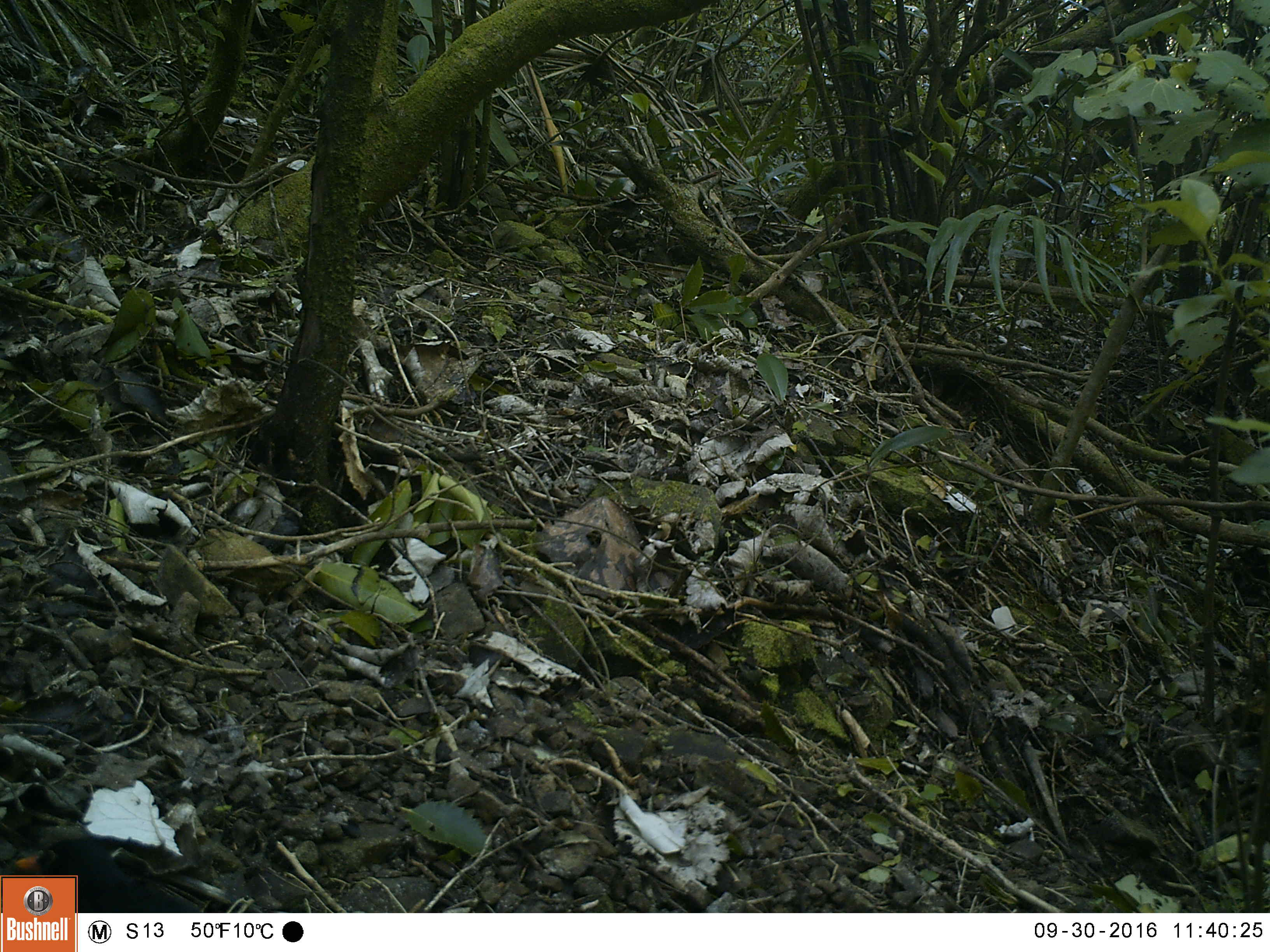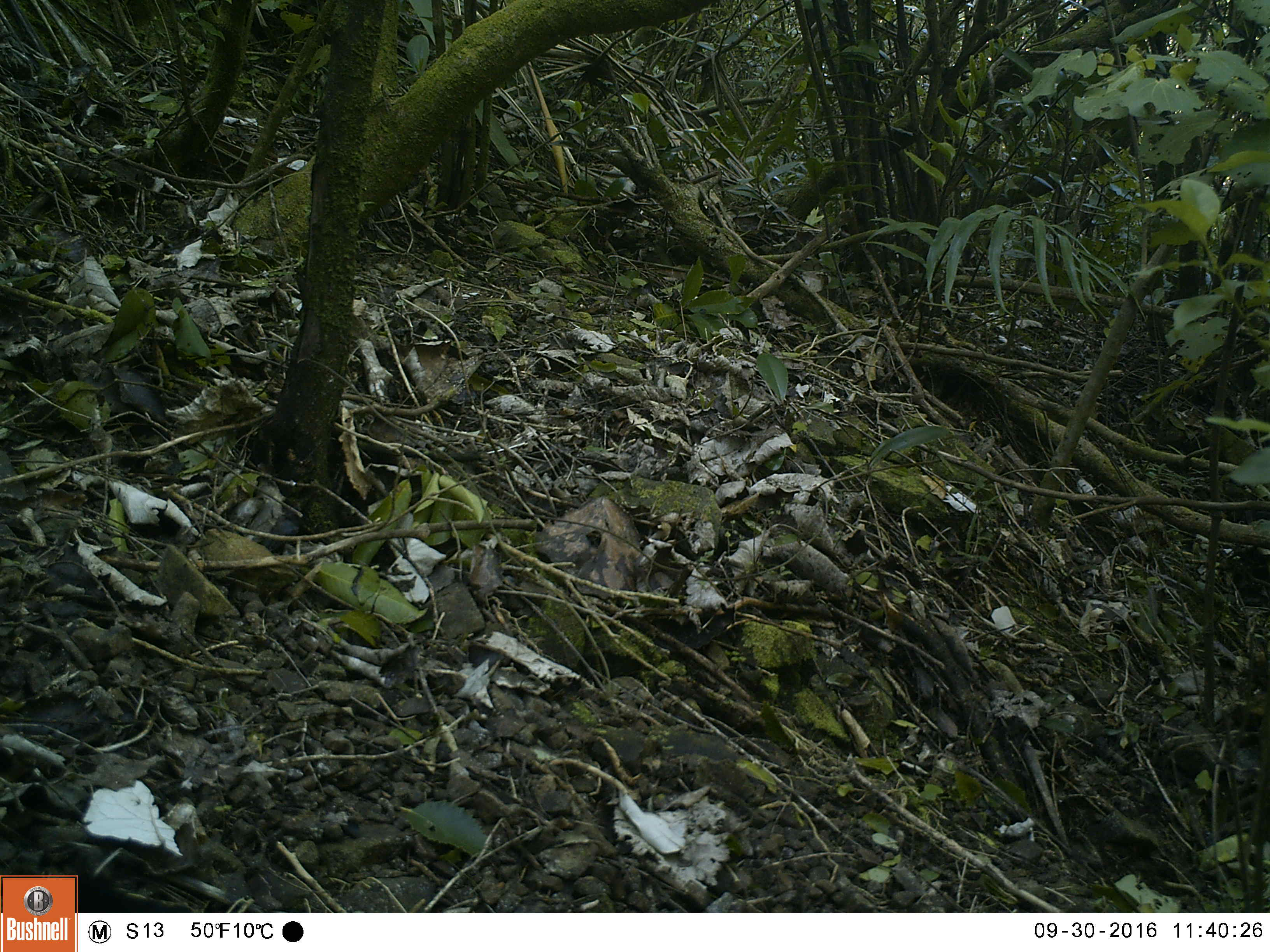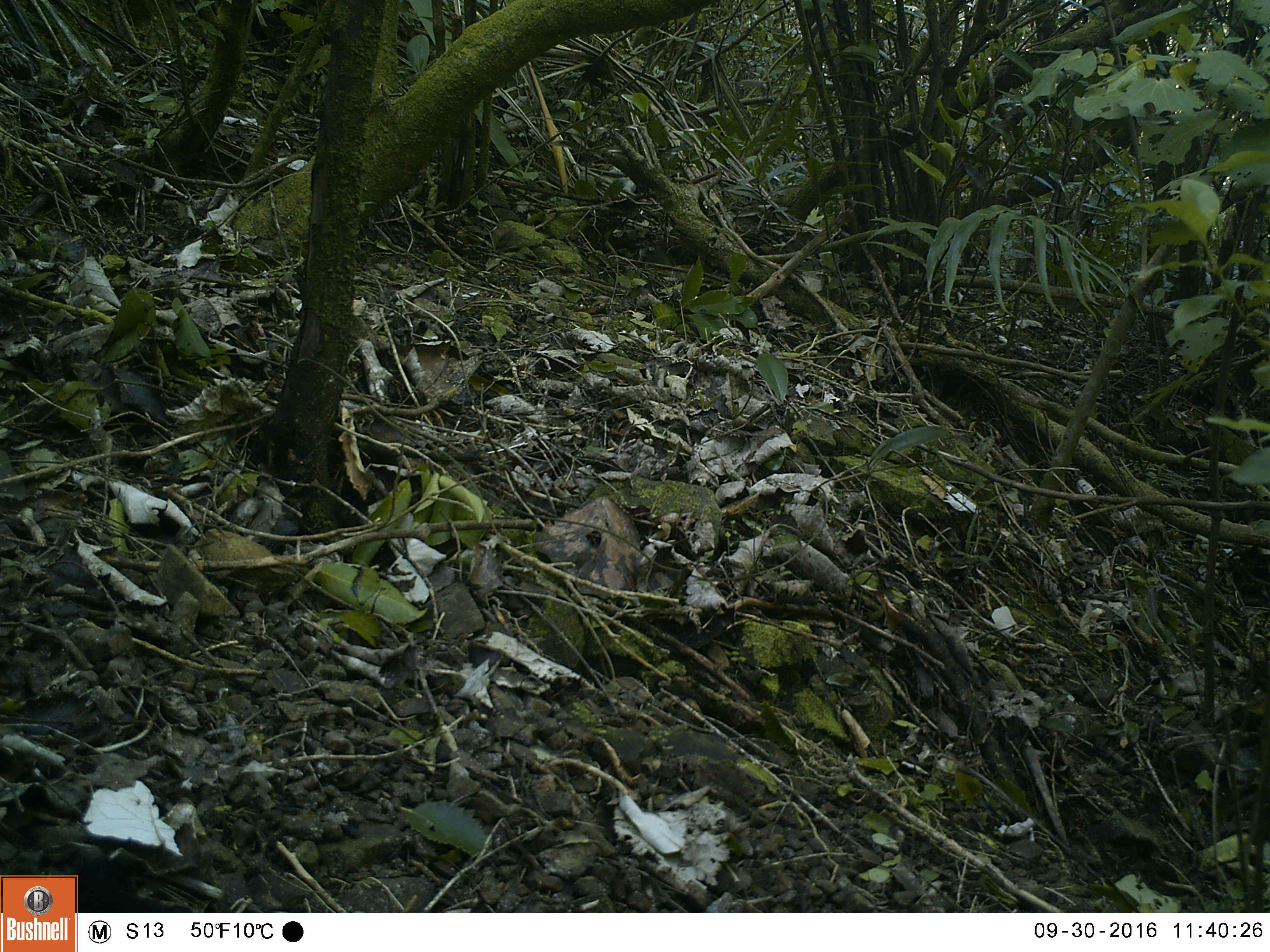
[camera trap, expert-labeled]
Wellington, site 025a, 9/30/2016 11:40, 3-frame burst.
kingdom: Animalia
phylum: Chordata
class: Aves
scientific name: Aves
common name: bird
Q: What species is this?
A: Bird (Aves).